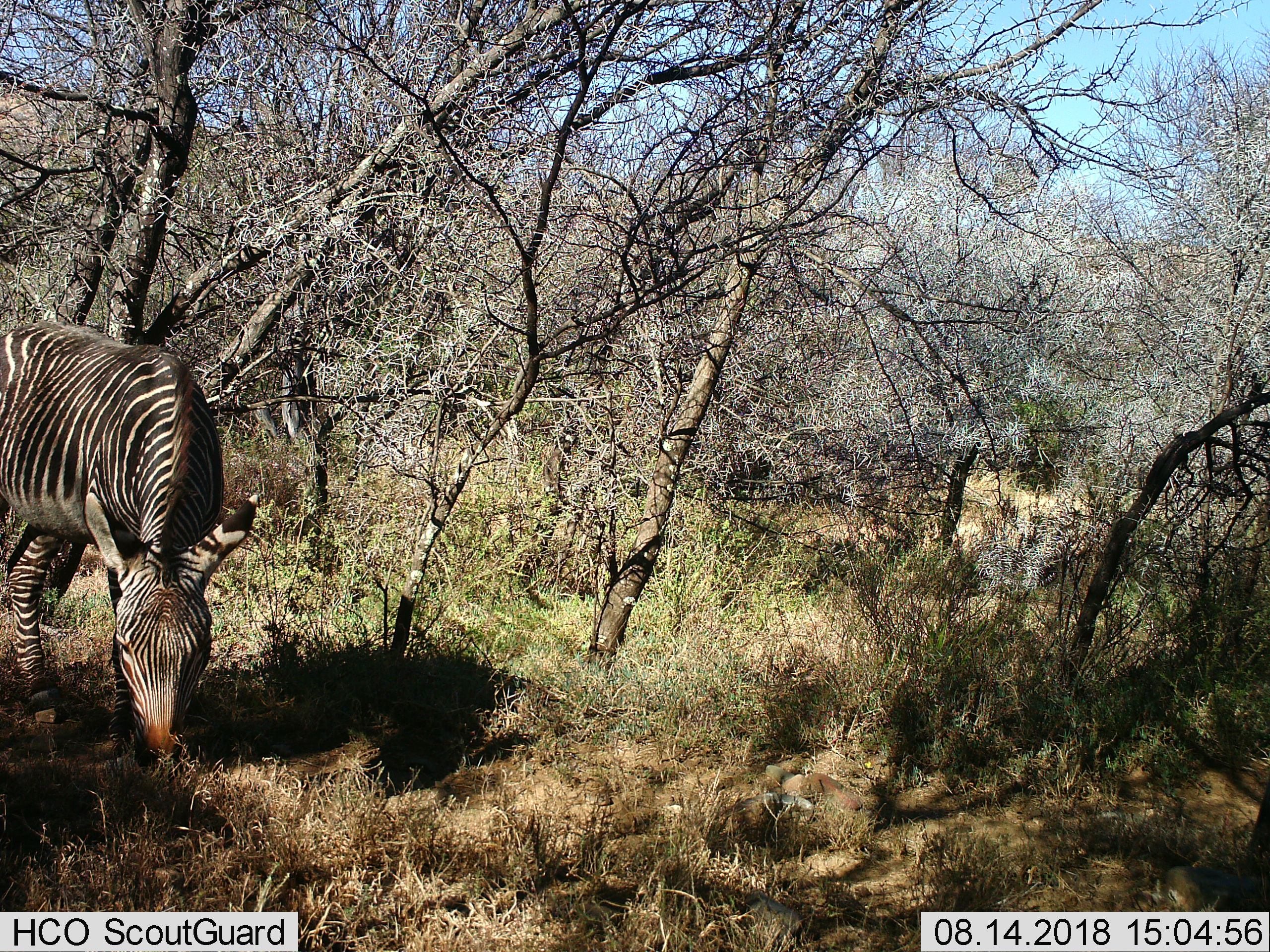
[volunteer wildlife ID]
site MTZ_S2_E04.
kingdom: Animalia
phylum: Chordata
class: Mammalia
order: Perissodactyla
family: Equidae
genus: Equus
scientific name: Equus zebra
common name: mountain zebra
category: zebramountain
Zebramountain (mountain zebra) (Equus zebra), count 1. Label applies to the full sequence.